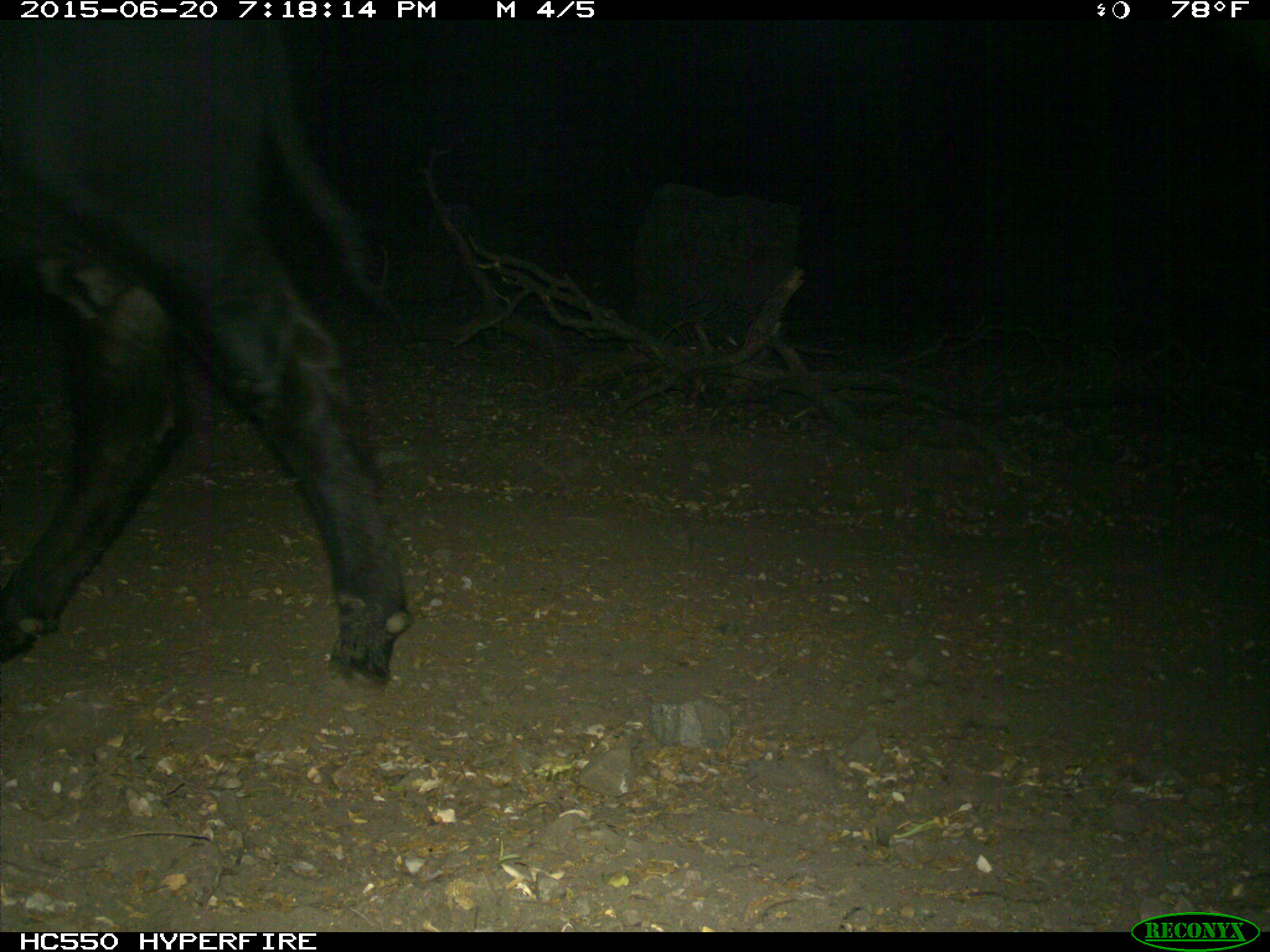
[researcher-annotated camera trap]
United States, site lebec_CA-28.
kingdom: Animalia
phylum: Chordata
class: Mammalia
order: Artiodactyla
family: Bovidae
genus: Bos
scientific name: Bos taurus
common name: domestic cow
Bos taurus (domestic cow).